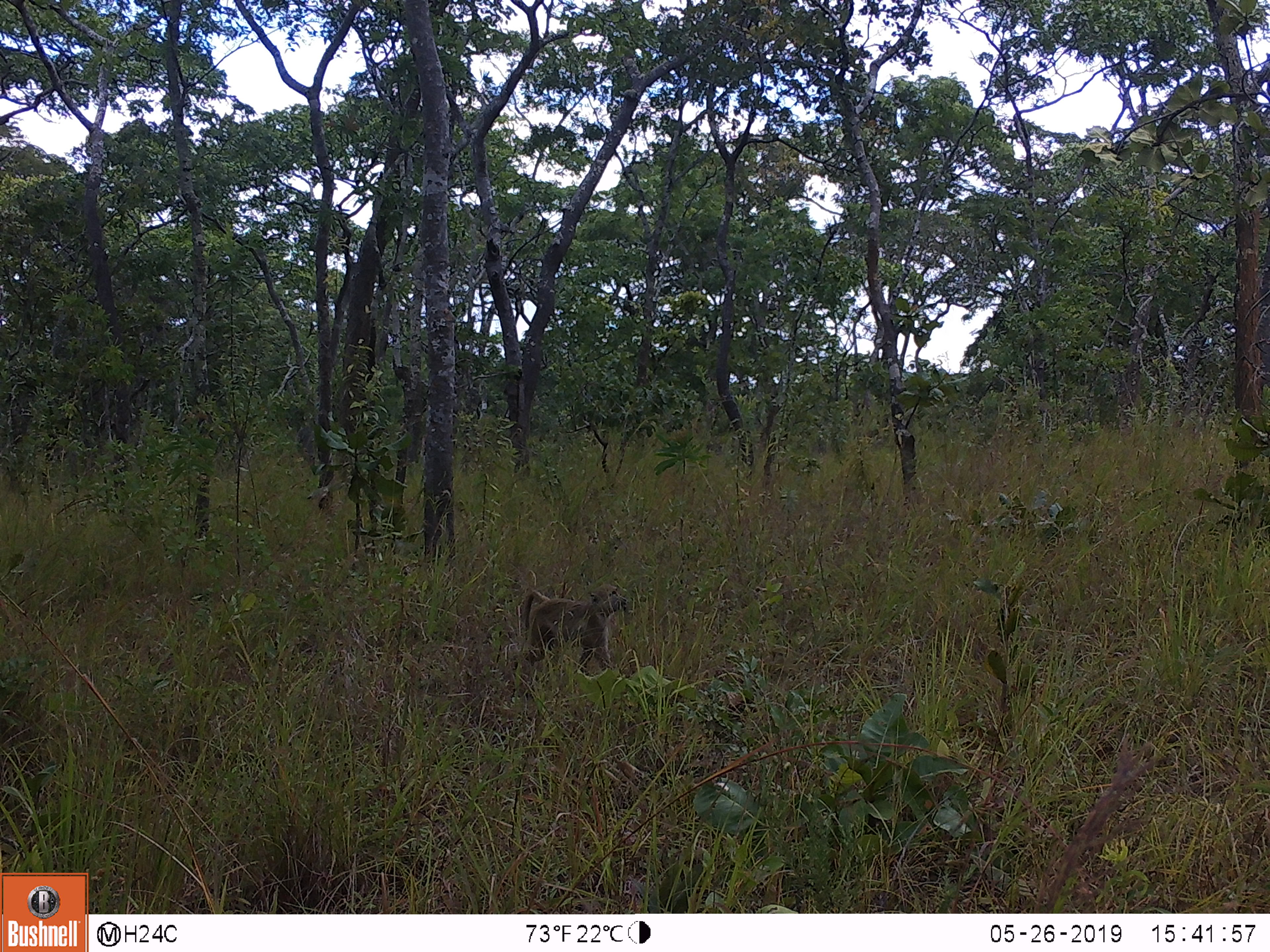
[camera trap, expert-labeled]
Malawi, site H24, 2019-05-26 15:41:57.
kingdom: Animalia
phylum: Chordata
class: Mammalia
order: Primates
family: Cercopithecidae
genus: Papio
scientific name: Papio cynocephalus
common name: yellow baboon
Yellow baboon (Papio cynocephalus), count 1.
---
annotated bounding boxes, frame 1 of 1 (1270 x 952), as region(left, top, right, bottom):
yellow baboon: region(507, 574, 634, 675)